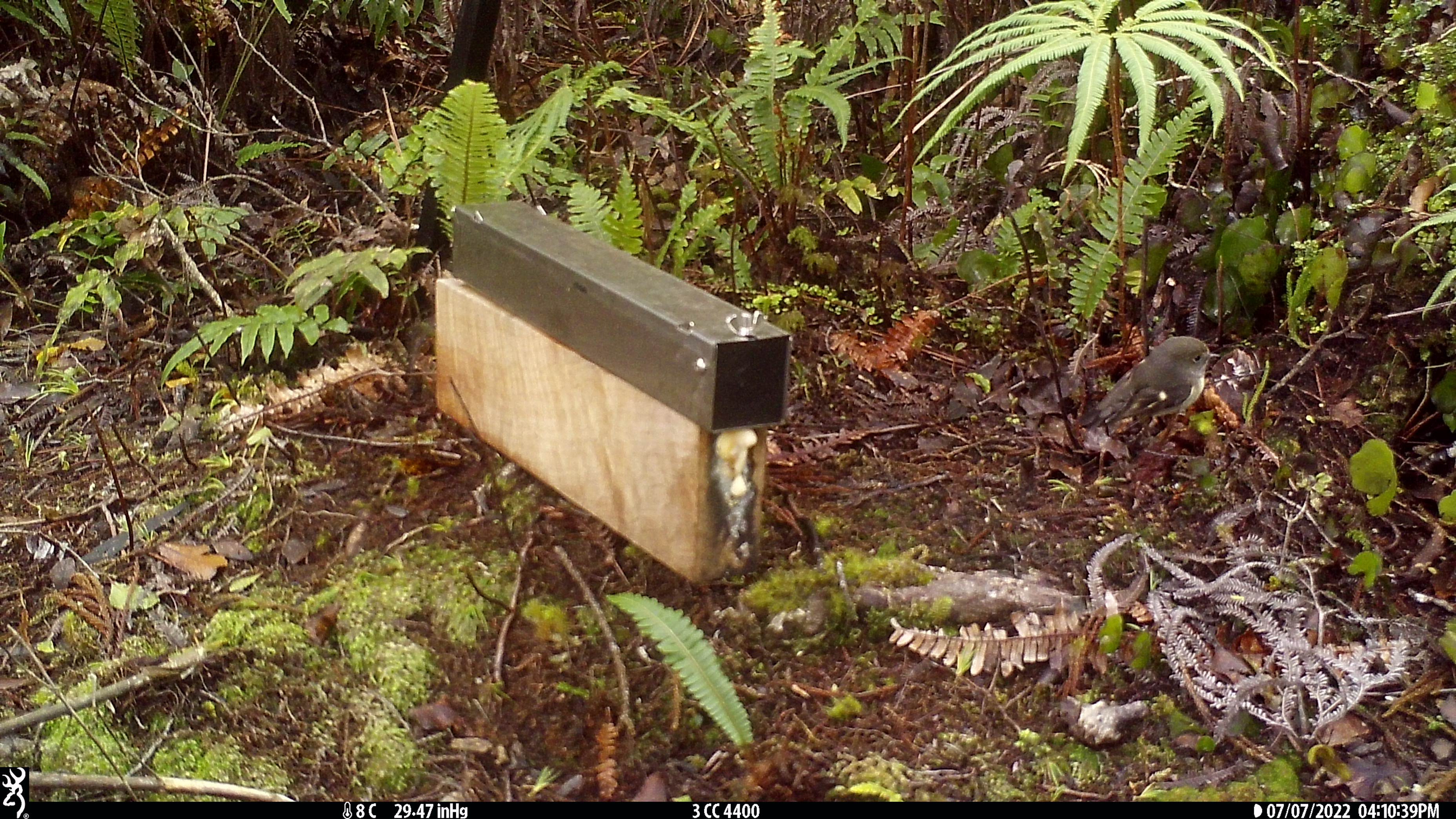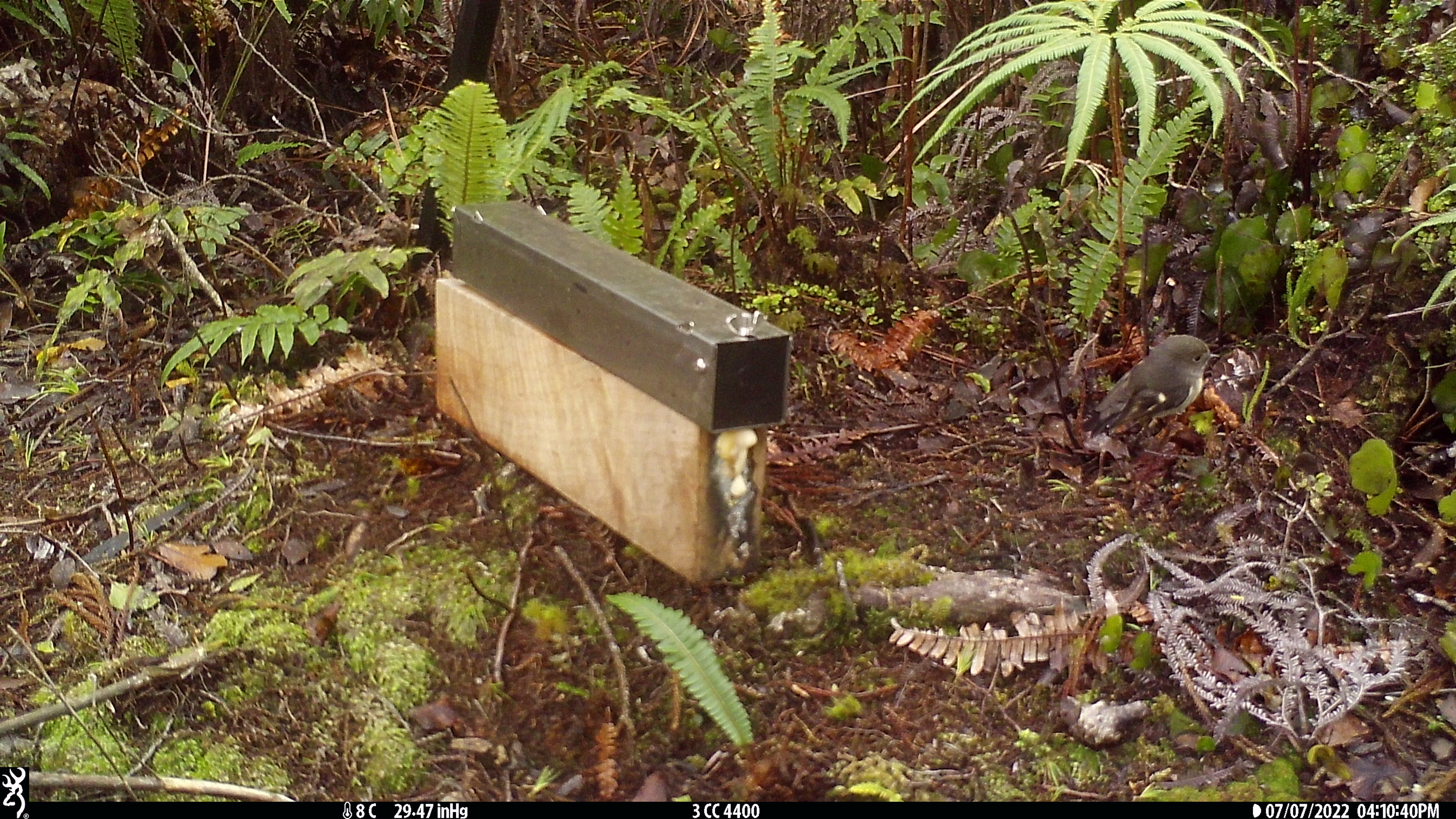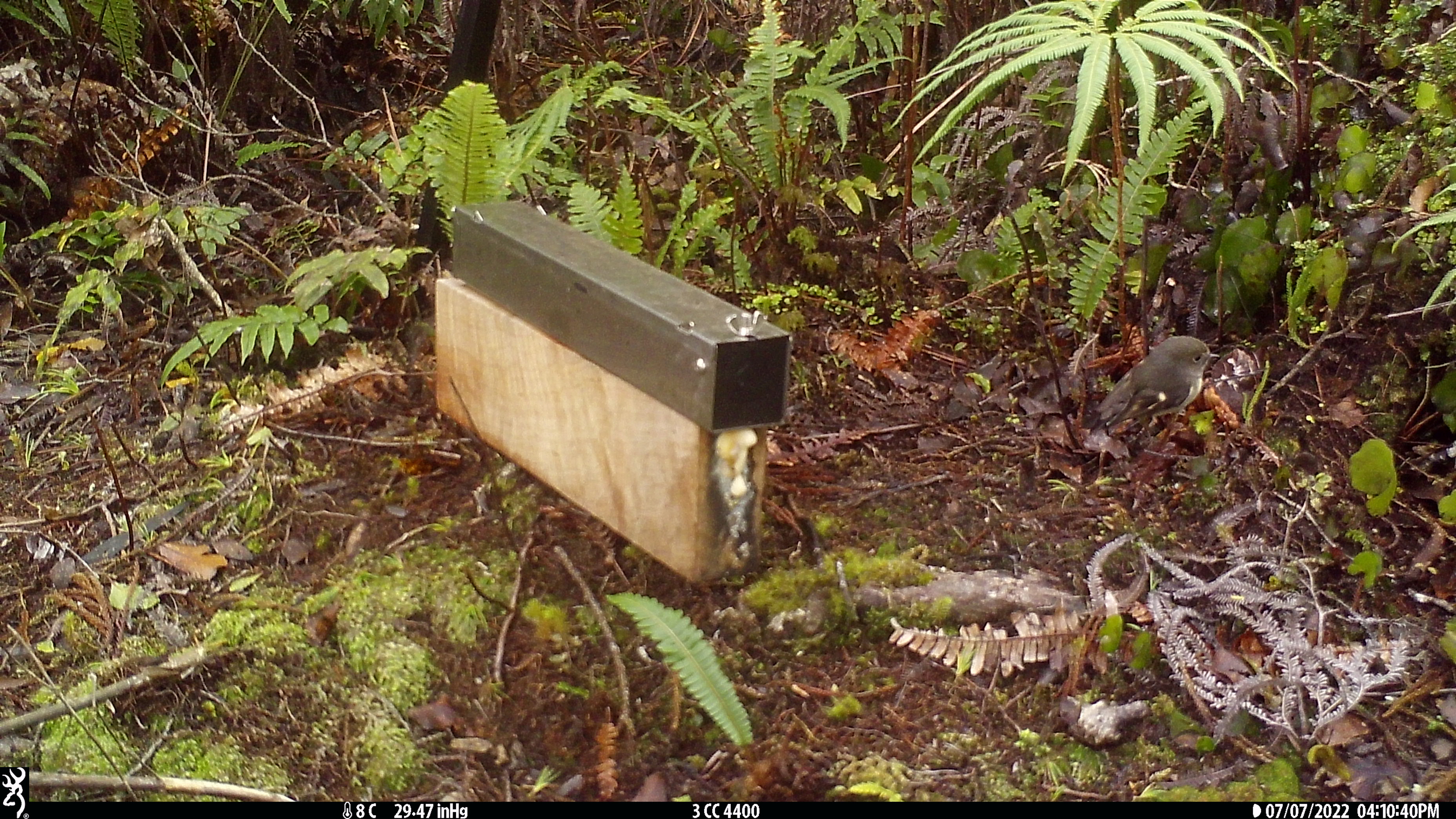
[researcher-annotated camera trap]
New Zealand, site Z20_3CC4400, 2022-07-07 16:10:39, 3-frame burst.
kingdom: Animalia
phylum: Chordata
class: Aves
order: Passeriformes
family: Petroicidae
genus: Petroica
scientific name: Petroica macrocephala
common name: tomtit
Tomtit (Petroica macrocephala).